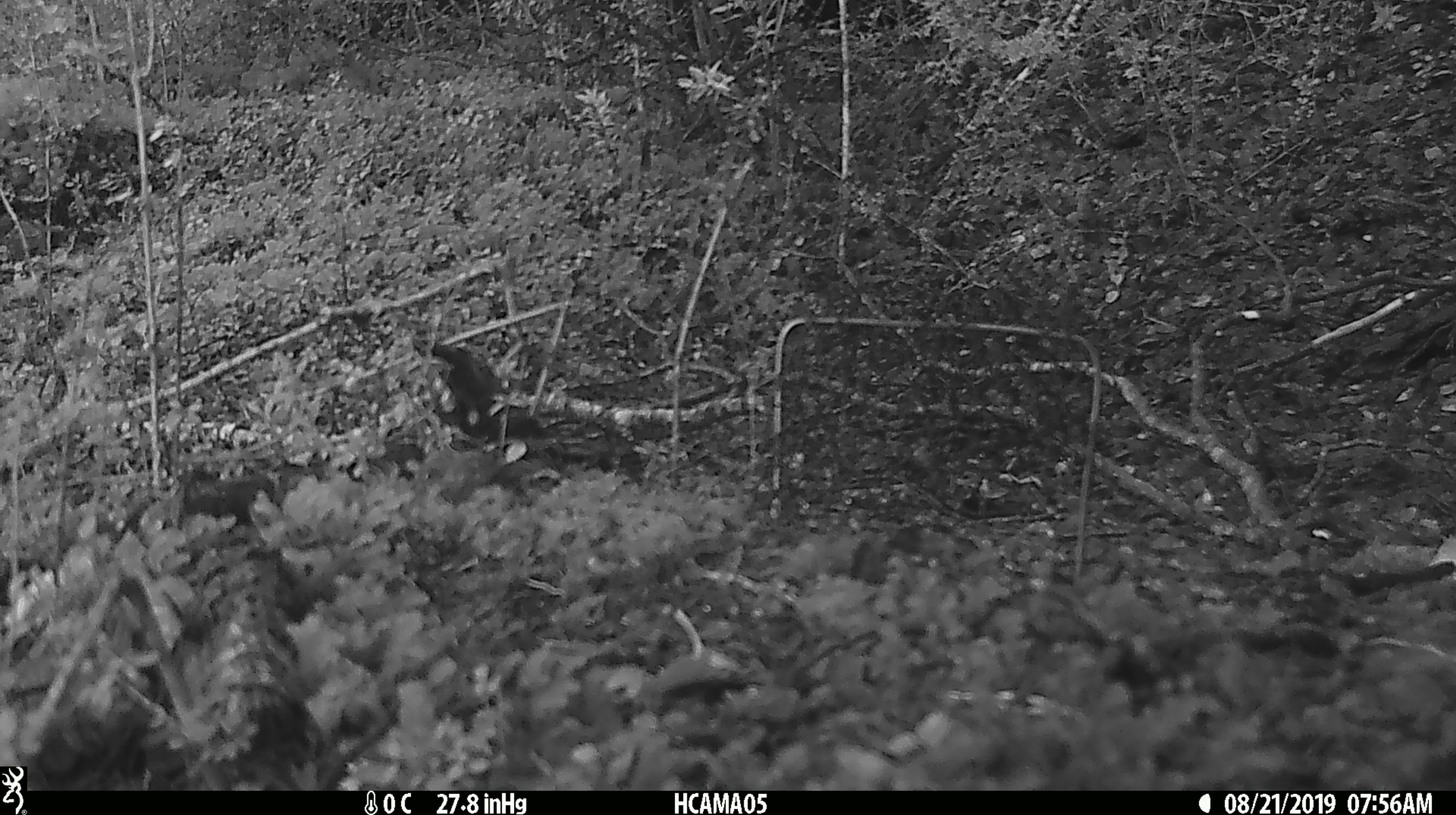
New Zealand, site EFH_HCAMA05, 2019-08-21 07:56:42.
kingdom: Animalia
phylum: Chordata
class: Aves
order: Passeriformes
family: Petroicidae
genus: Petroica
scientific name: Petroica macrocephala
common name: tomtit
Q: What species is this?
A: Tomtit (Petroica macrocephala).